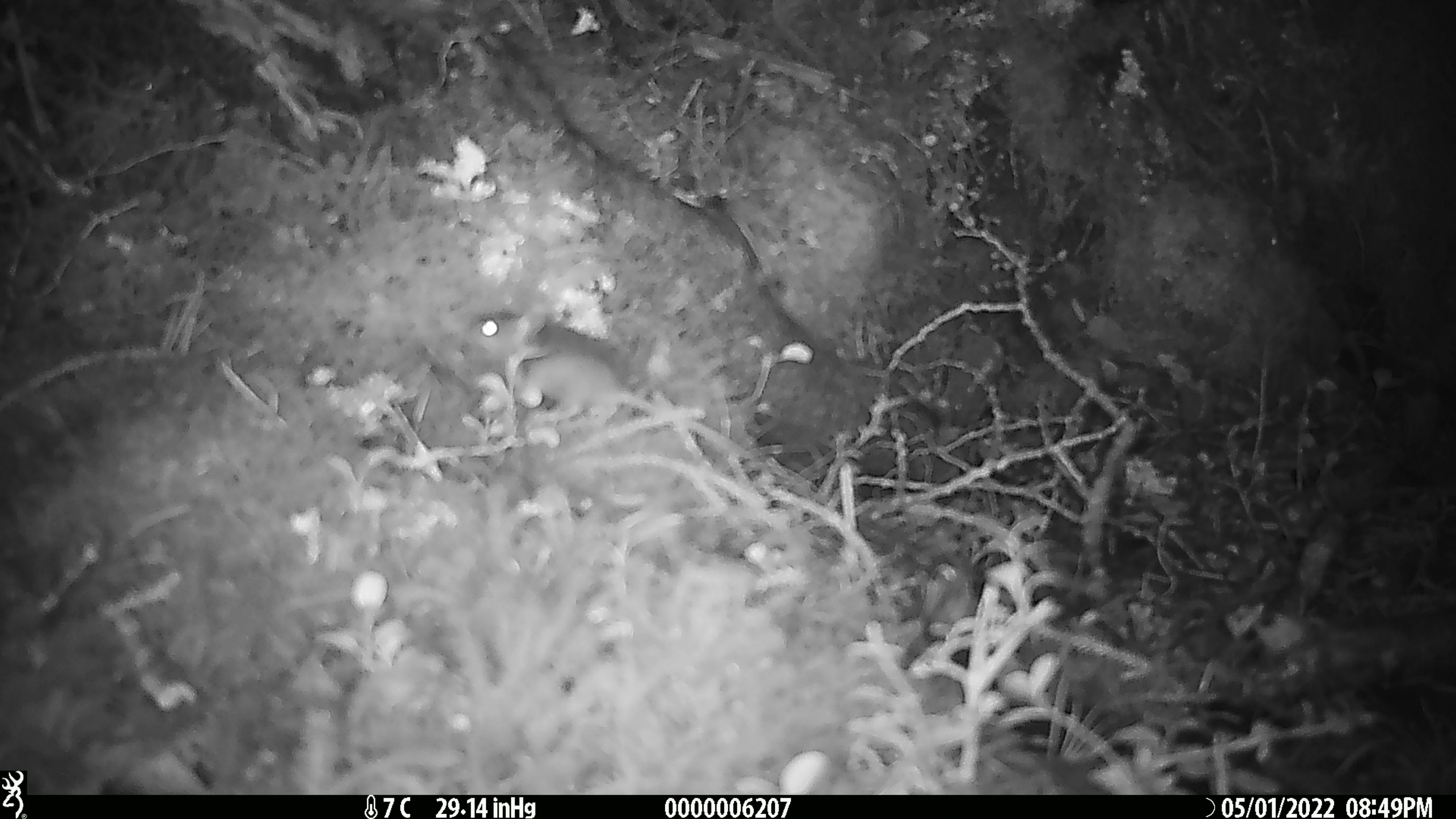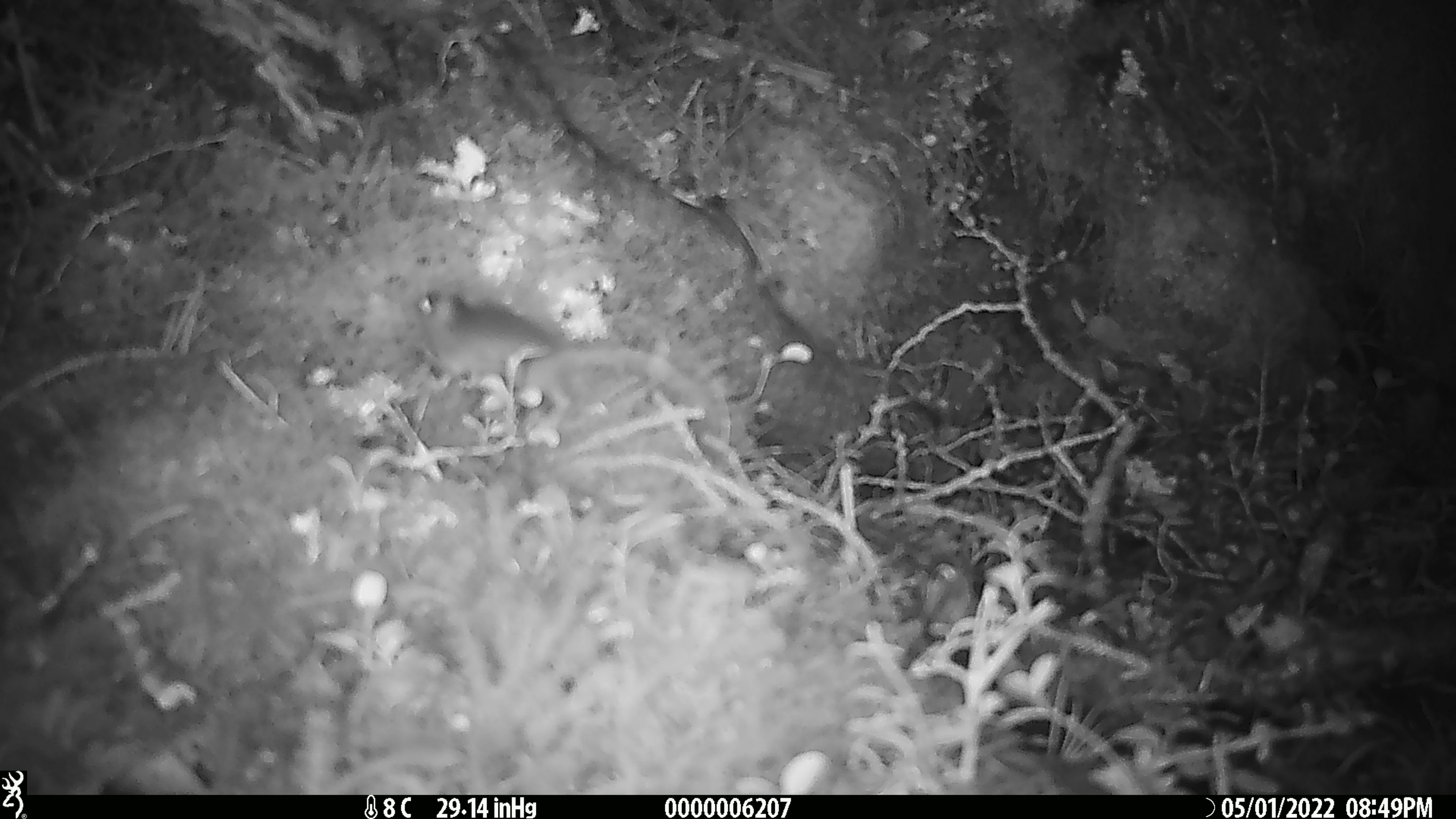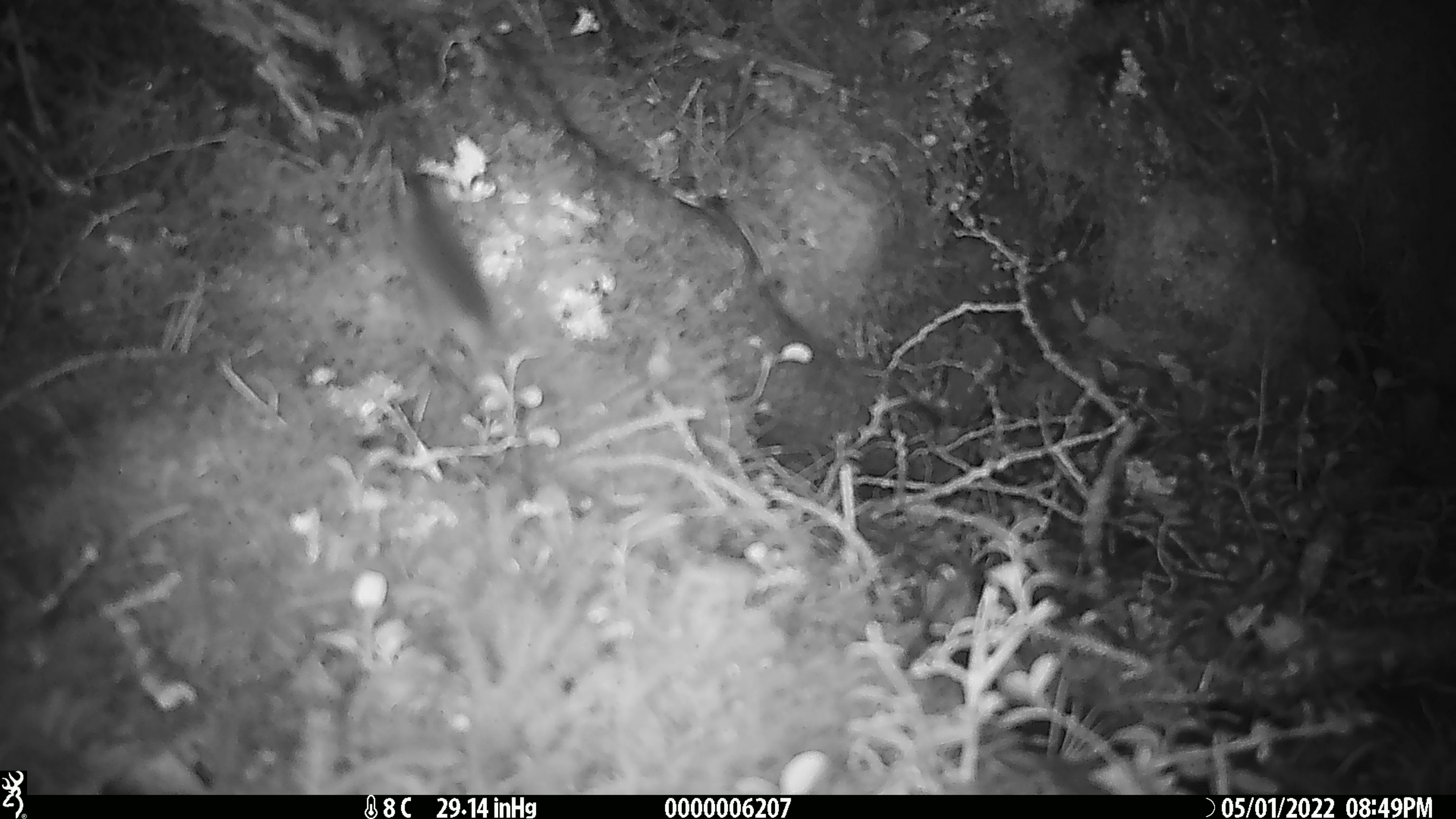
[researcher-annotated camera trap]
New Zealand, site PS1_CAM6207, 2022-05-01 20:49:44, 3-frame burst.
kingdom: Animalia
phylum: Chordata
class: Mammalia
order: Rodentia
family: Muridae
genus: Mus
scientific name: Mus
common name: mouse